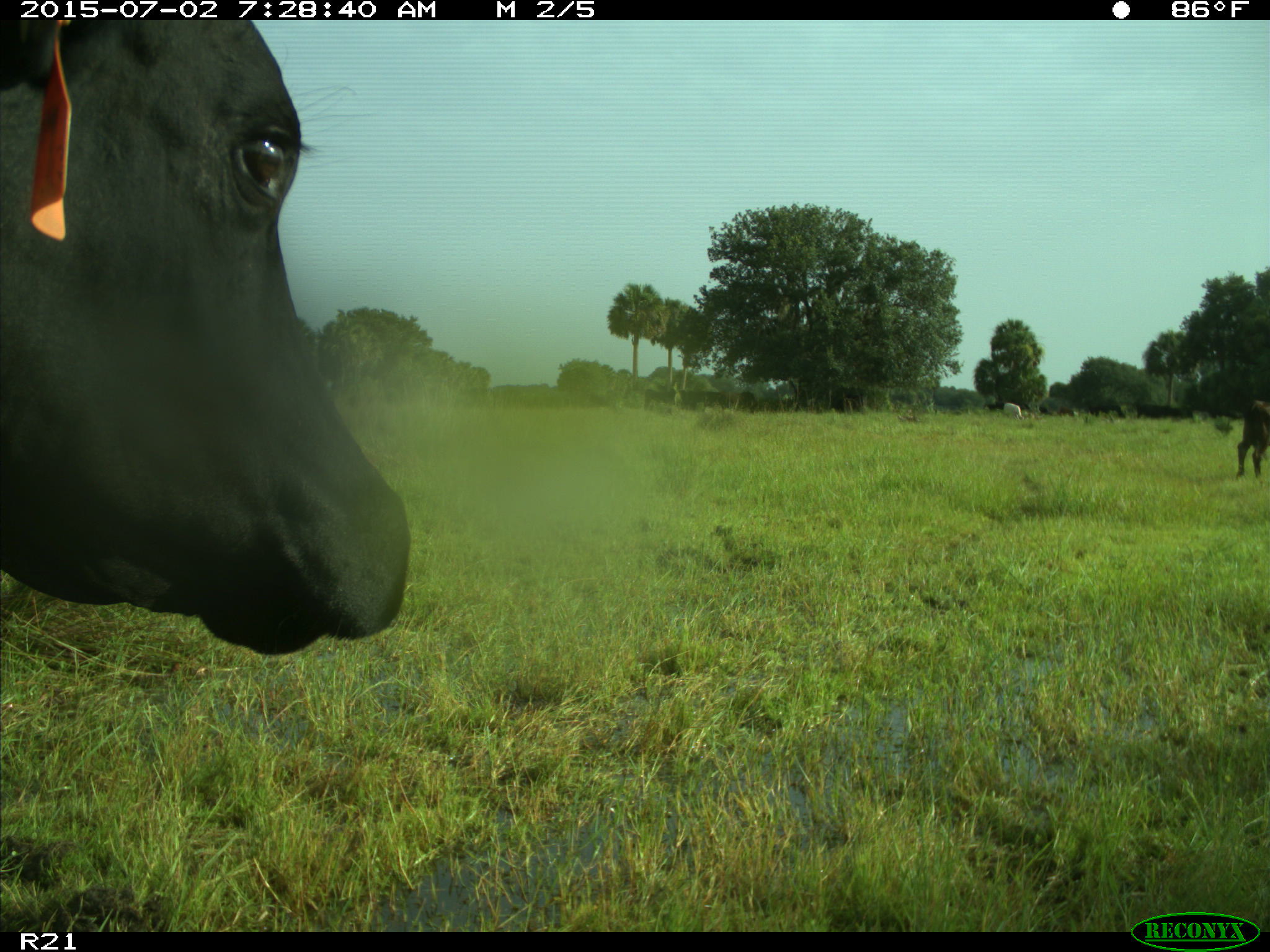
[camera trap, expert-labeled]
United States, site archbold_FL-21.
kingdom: Animalia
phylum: Chordata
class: Mammalia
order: Artiodactyla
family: Bovidae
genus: Bos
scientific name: Bos taurus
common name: domestic cow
Bos taurus (domestic cow).